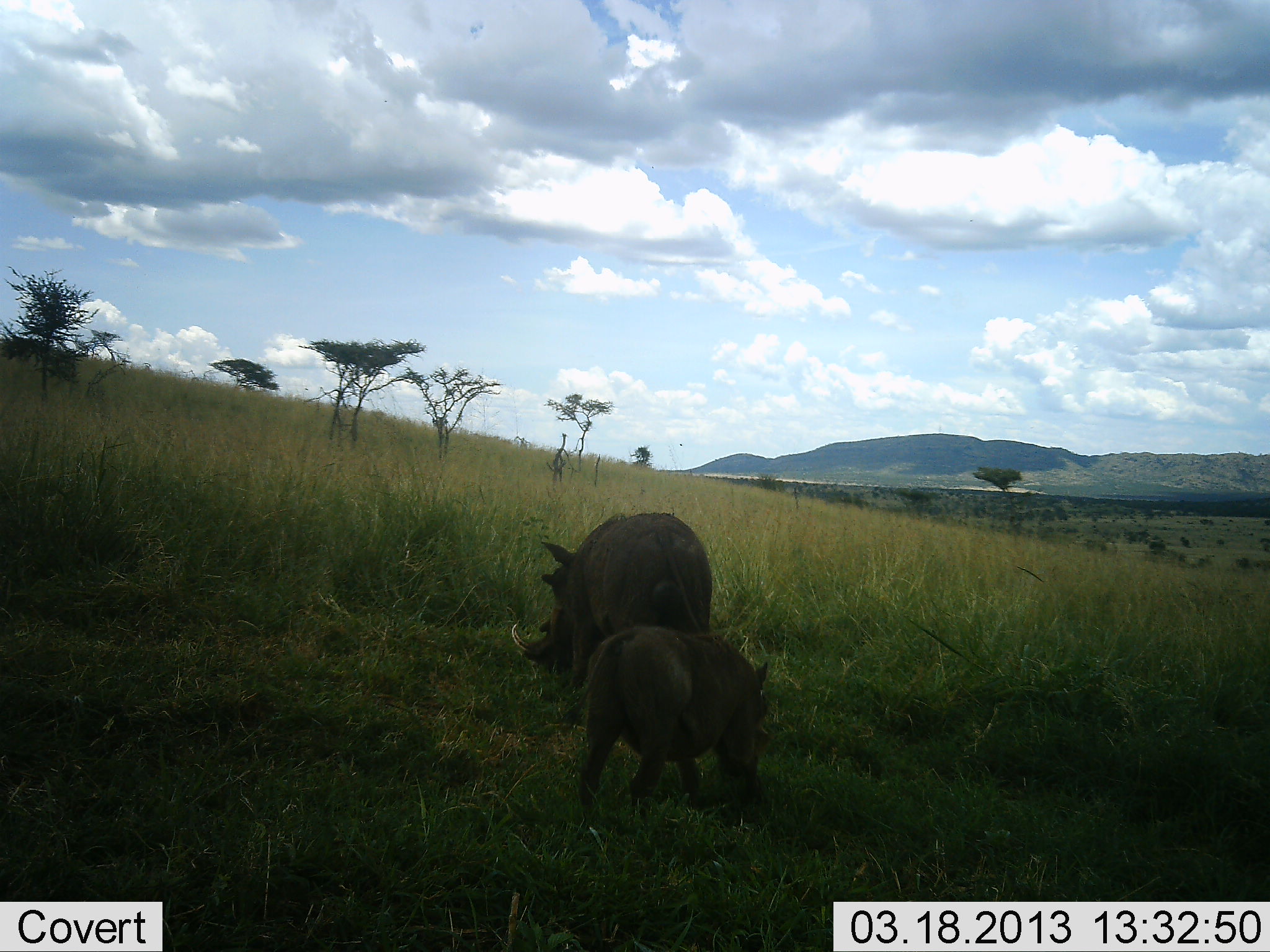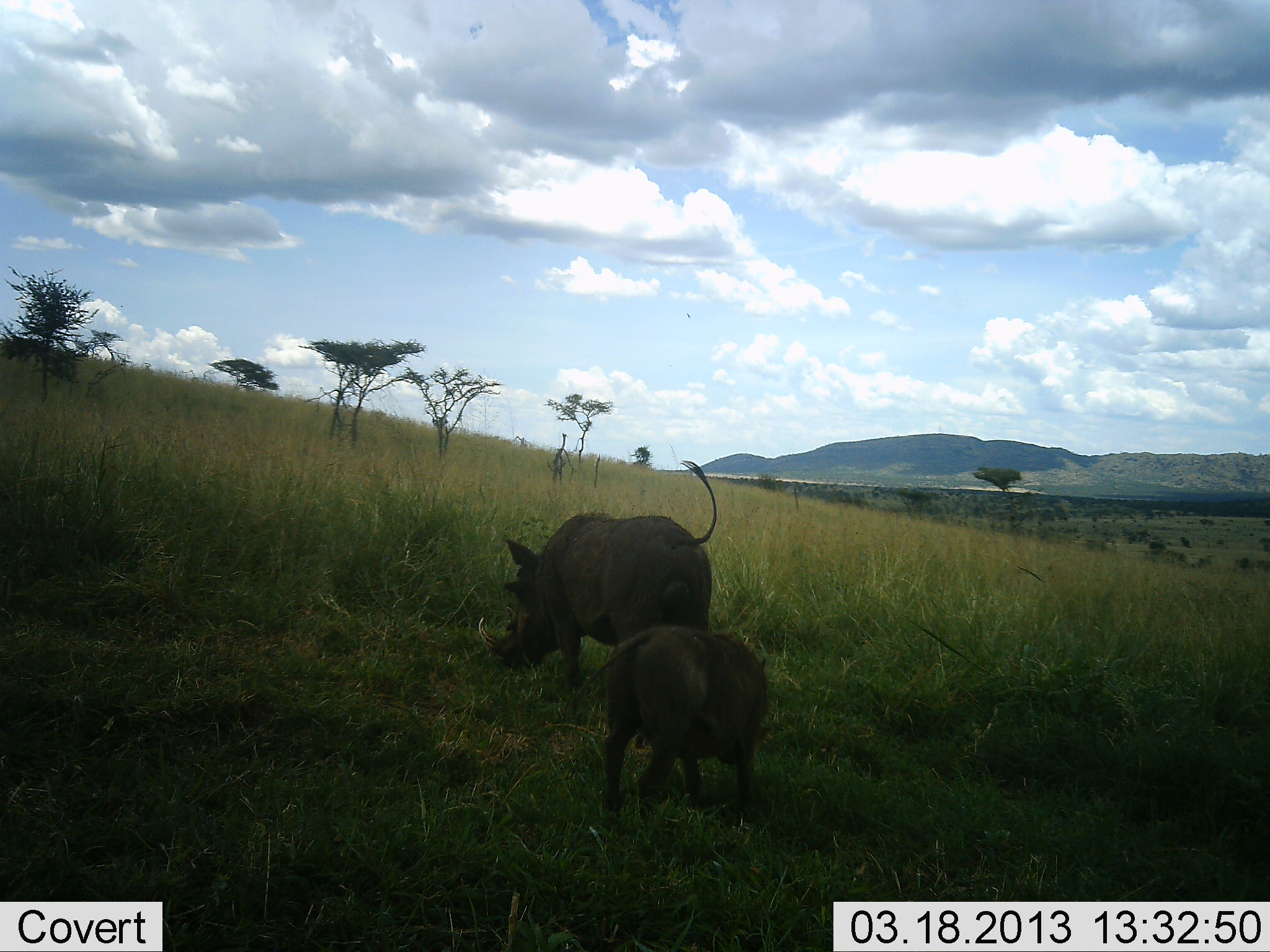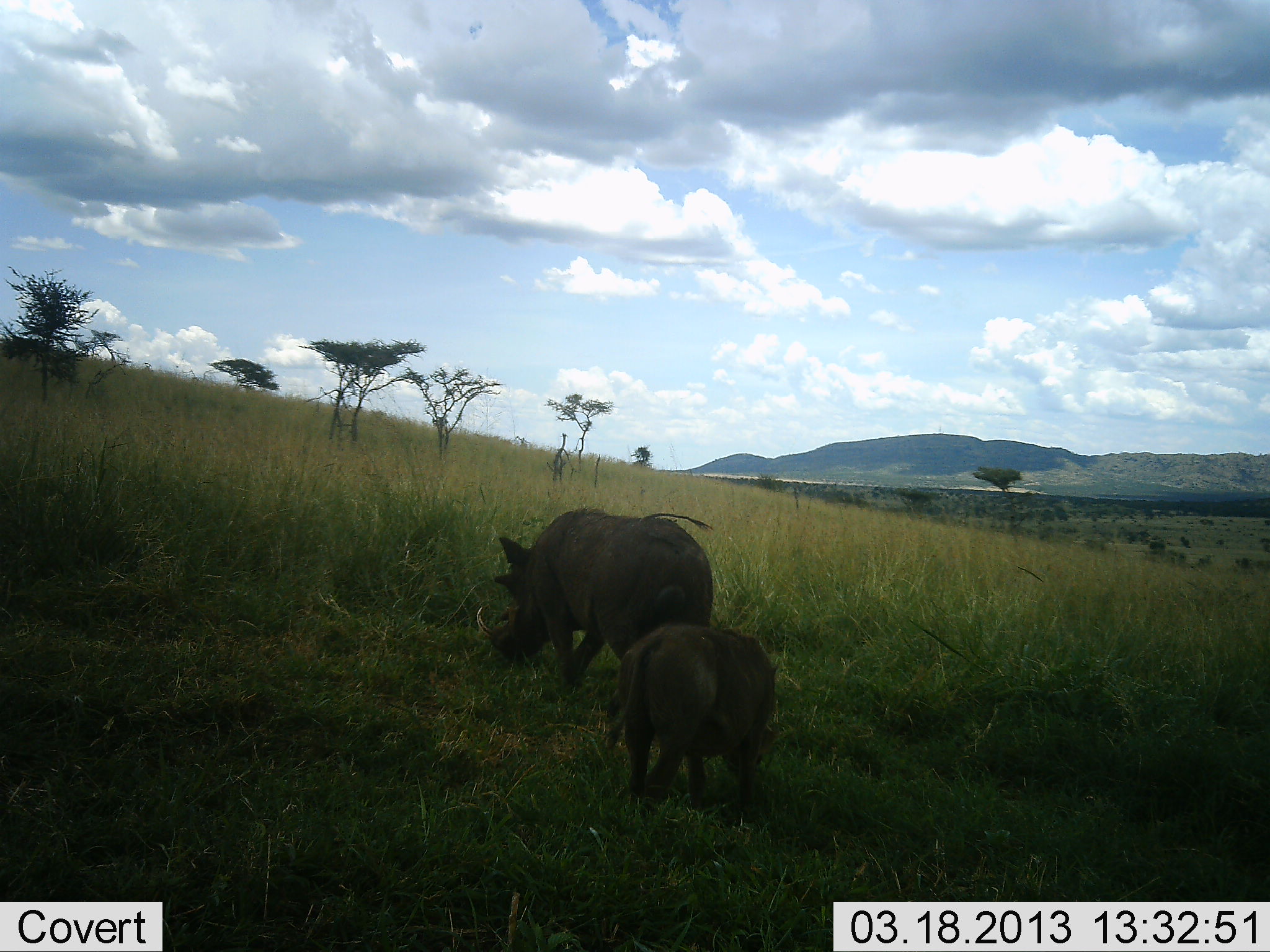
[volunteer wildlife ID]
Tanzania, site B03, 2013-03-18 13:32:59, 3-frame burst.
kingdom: Animalia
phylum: Chordata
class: Mammalia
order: Artiodactyla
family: Suidae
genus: Phacochoerus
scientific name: Phacochoerus africanus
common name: warthog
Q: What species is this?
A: Warthog (Phacochoerus africanus).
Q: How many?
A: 2.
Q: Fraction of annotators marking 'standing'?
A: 12%.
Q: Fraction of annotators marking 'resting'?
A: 0%.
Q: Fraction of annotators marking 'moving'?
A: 48%.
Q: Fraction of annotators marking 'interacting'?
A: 2%.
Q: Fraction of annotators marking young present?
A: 40%.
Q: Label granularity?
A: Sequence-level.